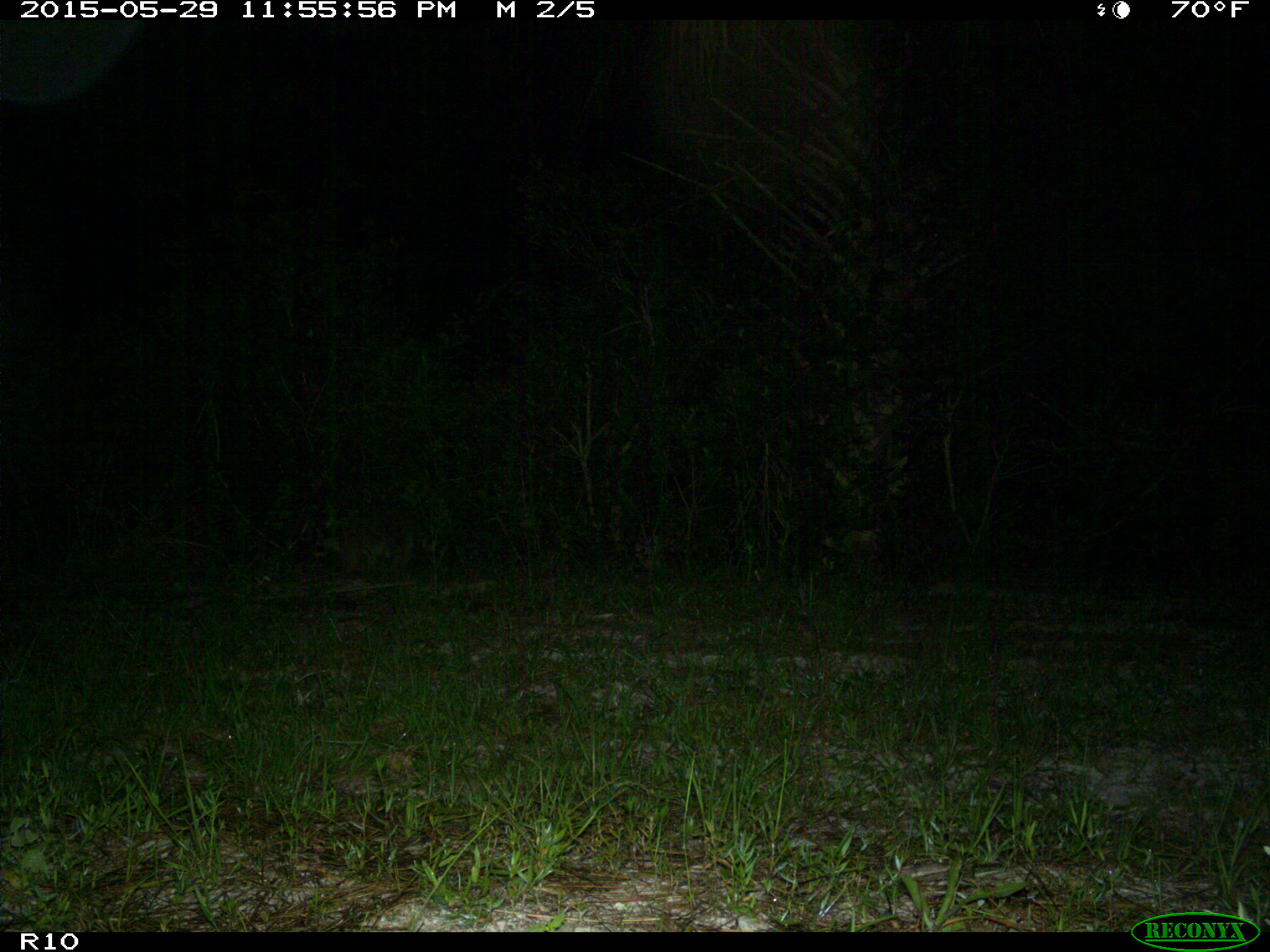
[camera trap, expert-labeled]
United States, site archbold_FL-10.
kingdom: Animalia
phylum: Chordata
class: Mammalia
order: Carnivora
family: Procyonidae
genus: Procyon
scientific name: Procyon lotor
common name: common raccoon